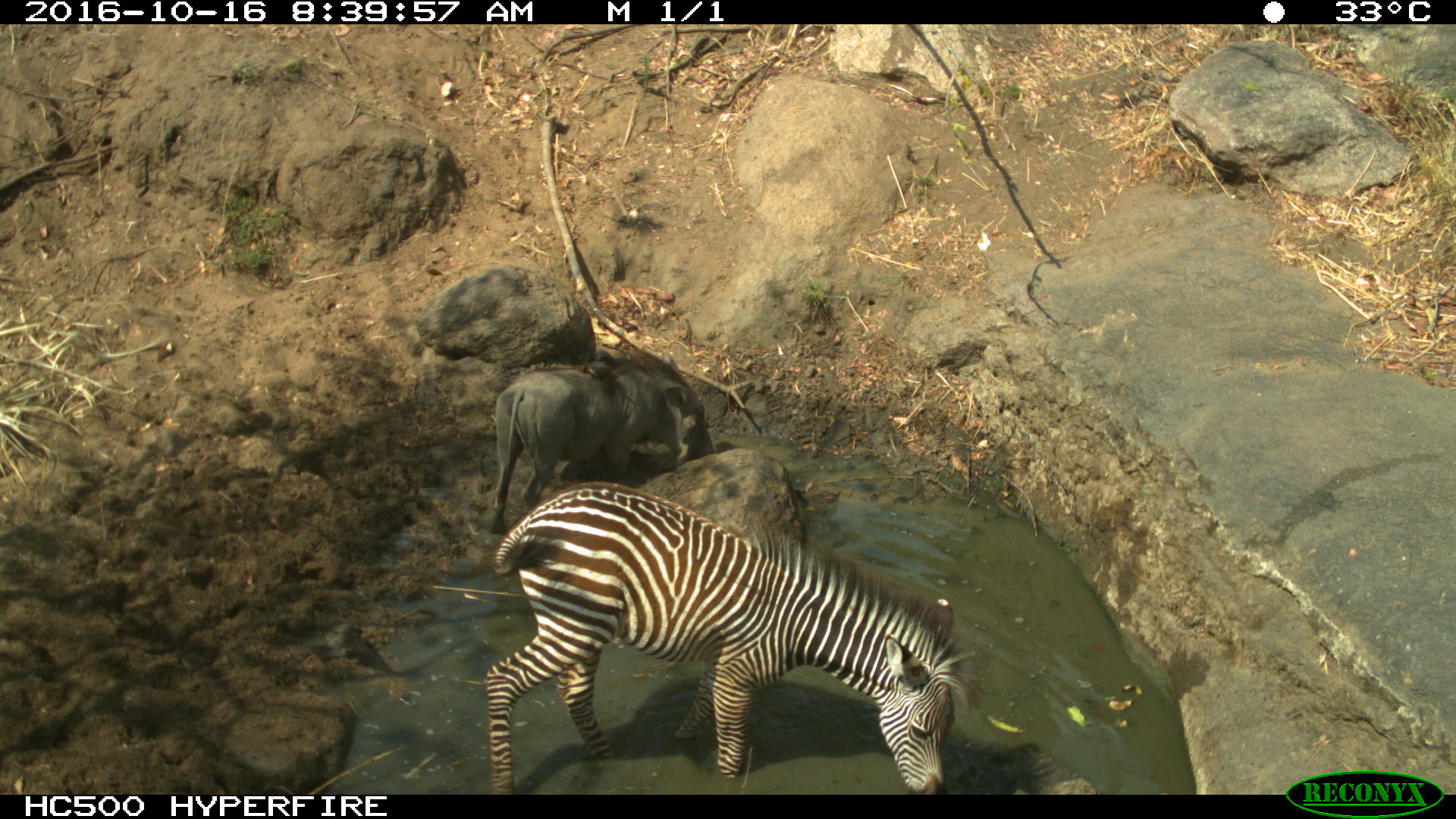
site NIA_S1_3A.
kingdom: Animalia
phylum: Chordata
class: Mammalia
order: Artiodactyla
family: Suidae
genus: Phacochoerus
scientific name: Phacochoerus africanus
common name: warthog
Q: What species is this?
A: Warthog (Phacochoerus africanus).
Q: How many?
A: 1.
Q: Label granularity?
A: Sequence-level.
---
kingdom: Animalia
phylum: Chordata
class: Mammalia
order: Perissodactyla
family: Equidae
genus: Equus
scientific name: Equus quagga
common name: plains zebra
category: zebraplains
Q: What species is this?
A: Zebraplains (plains zebra) (Equus quagga).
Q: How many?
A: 1.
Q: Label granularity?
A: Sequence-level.